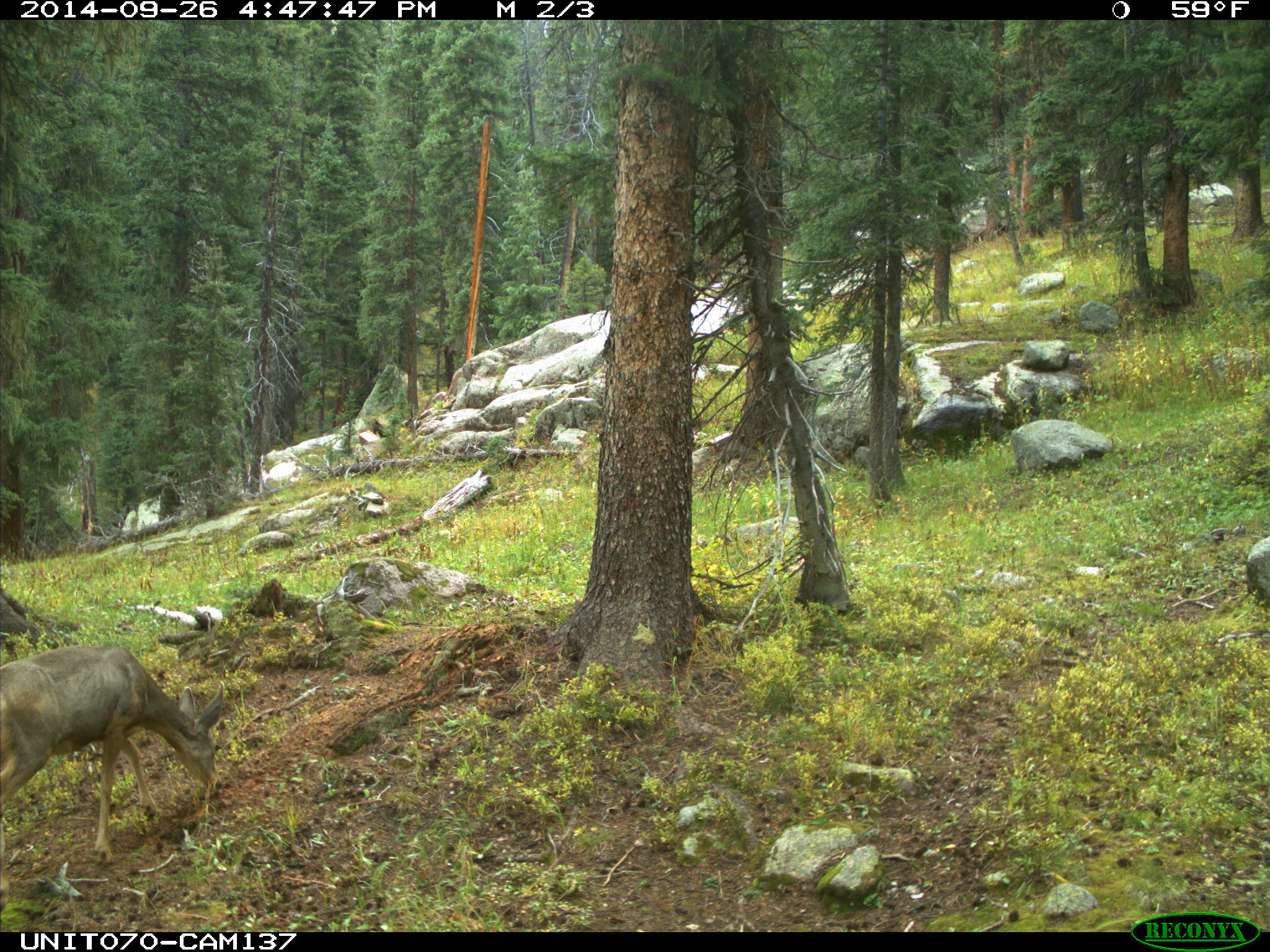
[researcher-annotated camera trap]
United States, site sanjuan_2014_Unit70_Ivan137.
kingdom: Animalia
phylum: Chordata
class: Mammalia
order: Artiodactyla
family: Cervidae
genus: Odocoileus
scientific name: Odocoileus hemionus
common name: mule deer